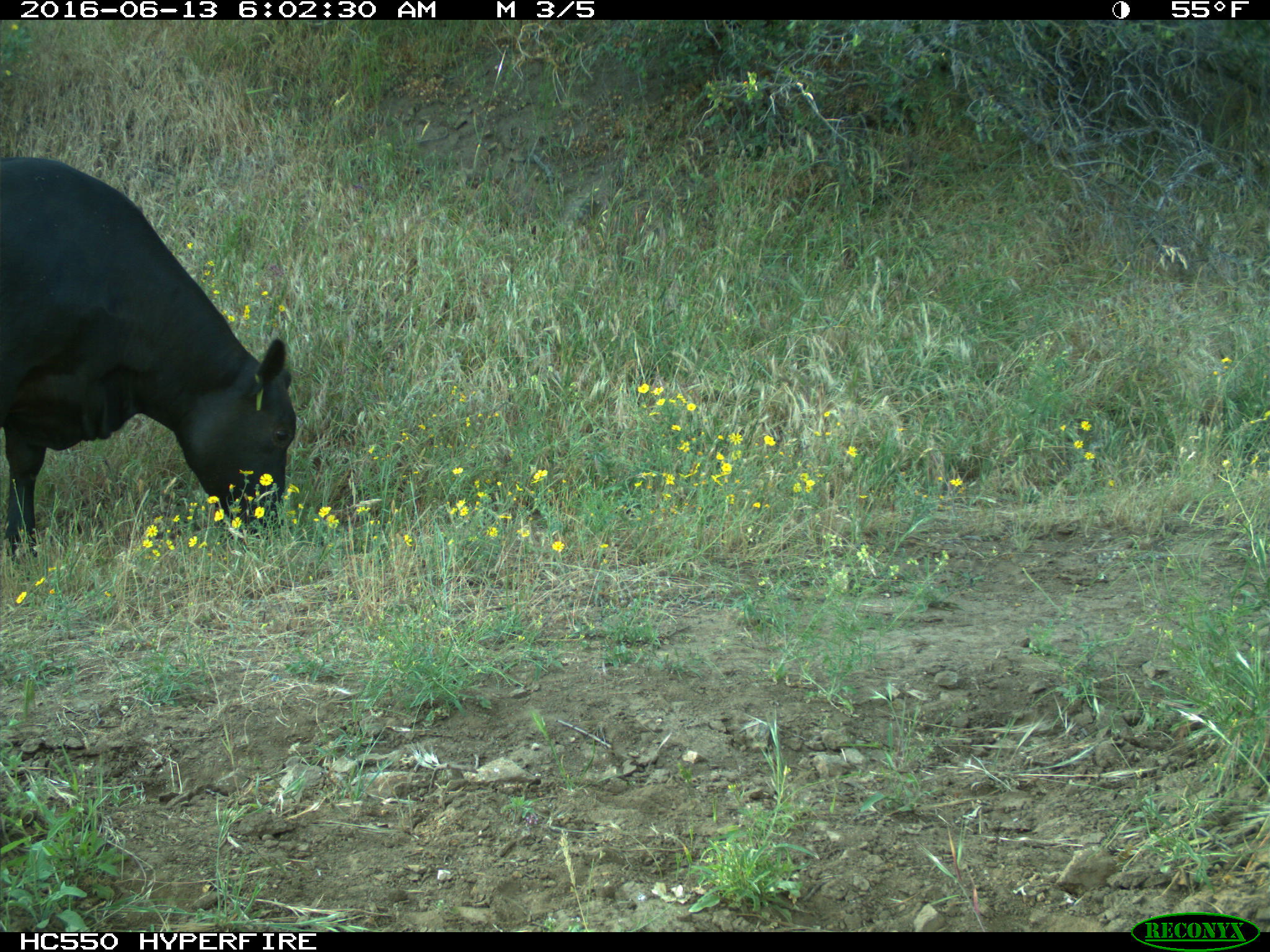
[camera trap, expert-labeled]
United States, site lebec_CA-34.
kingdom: Animalia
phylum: Chordata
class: Mammalia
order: Artiodactyla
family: Bovidae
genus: Bos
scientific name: Bos taurus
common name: domestic cow